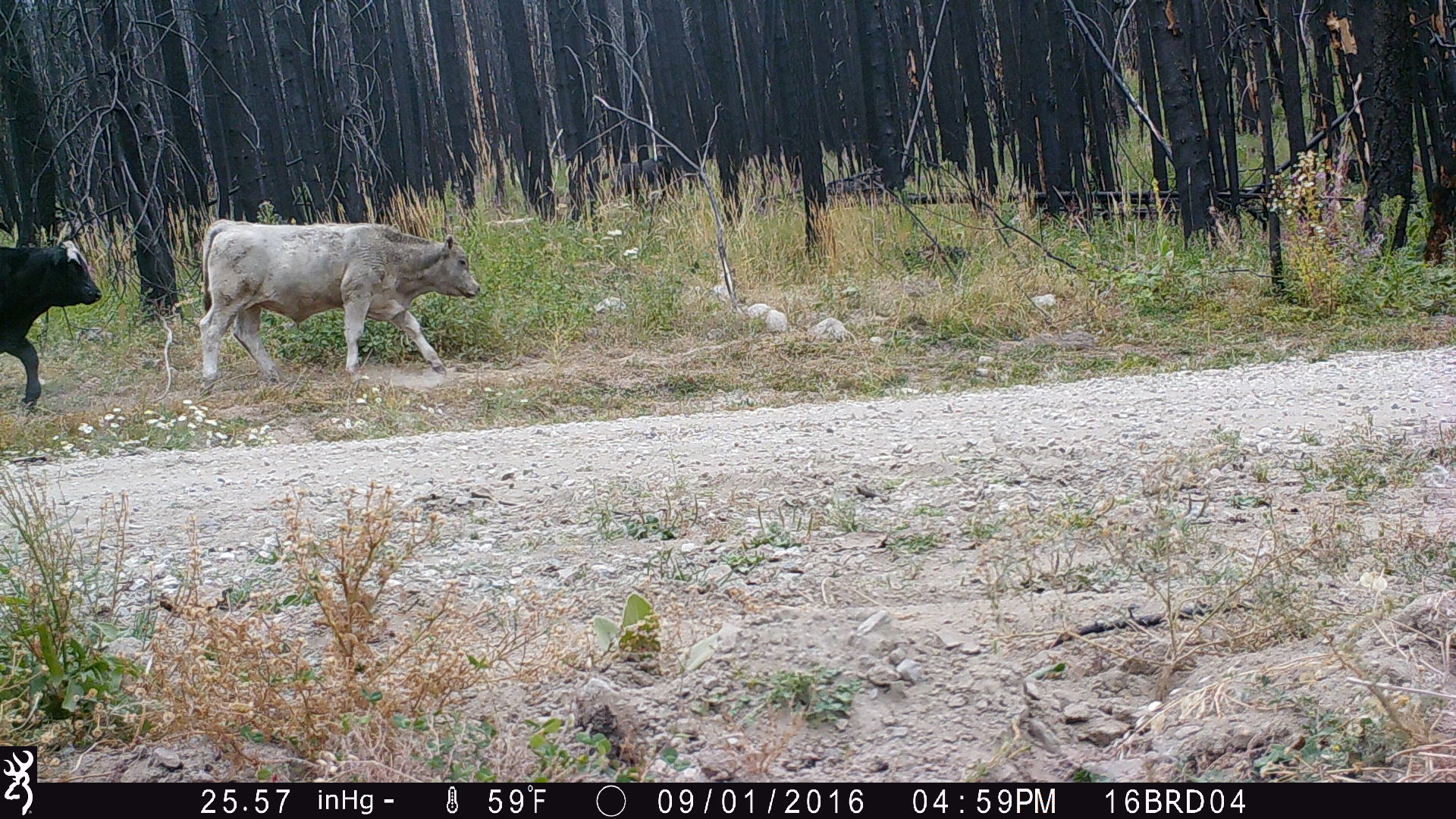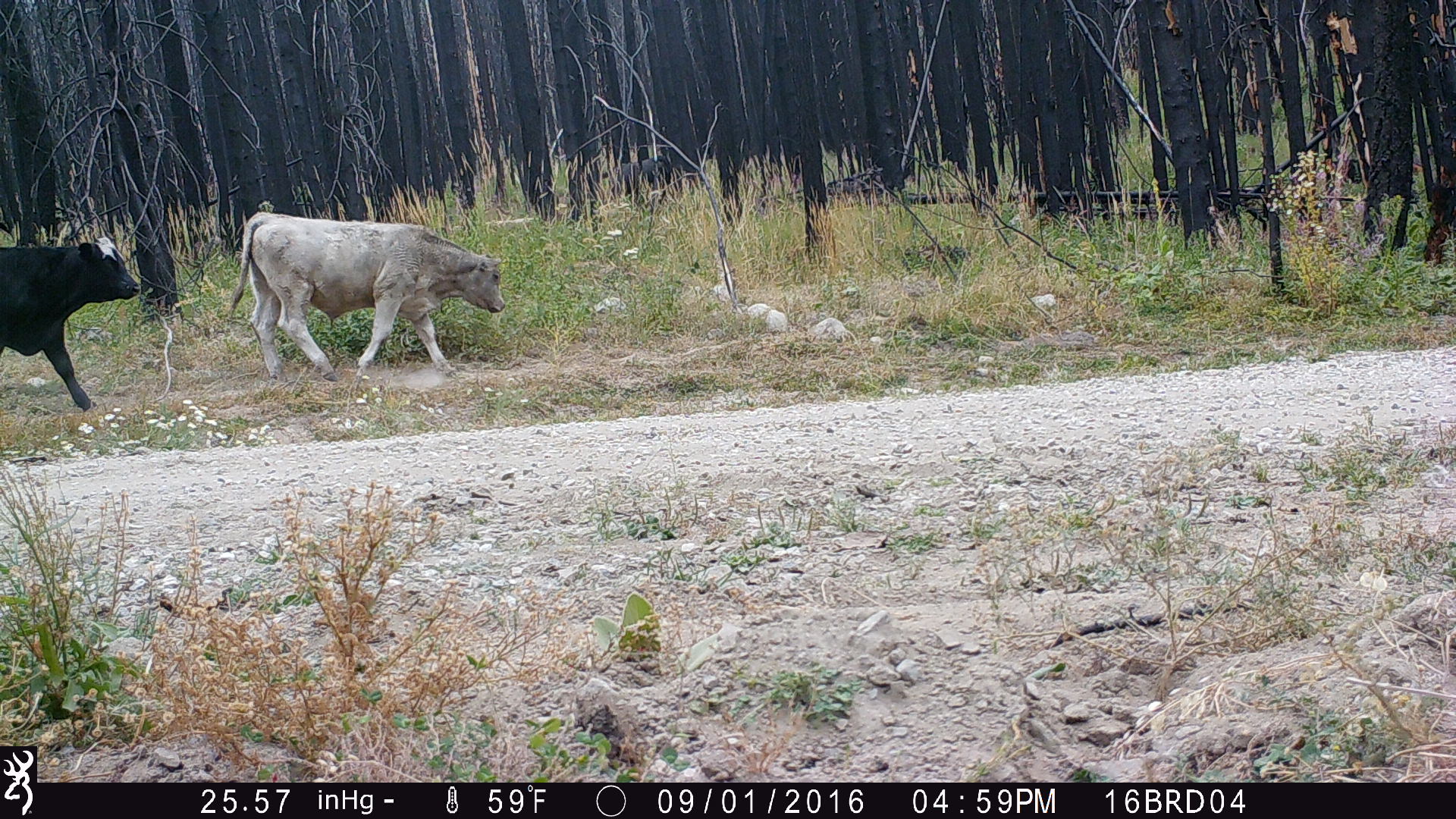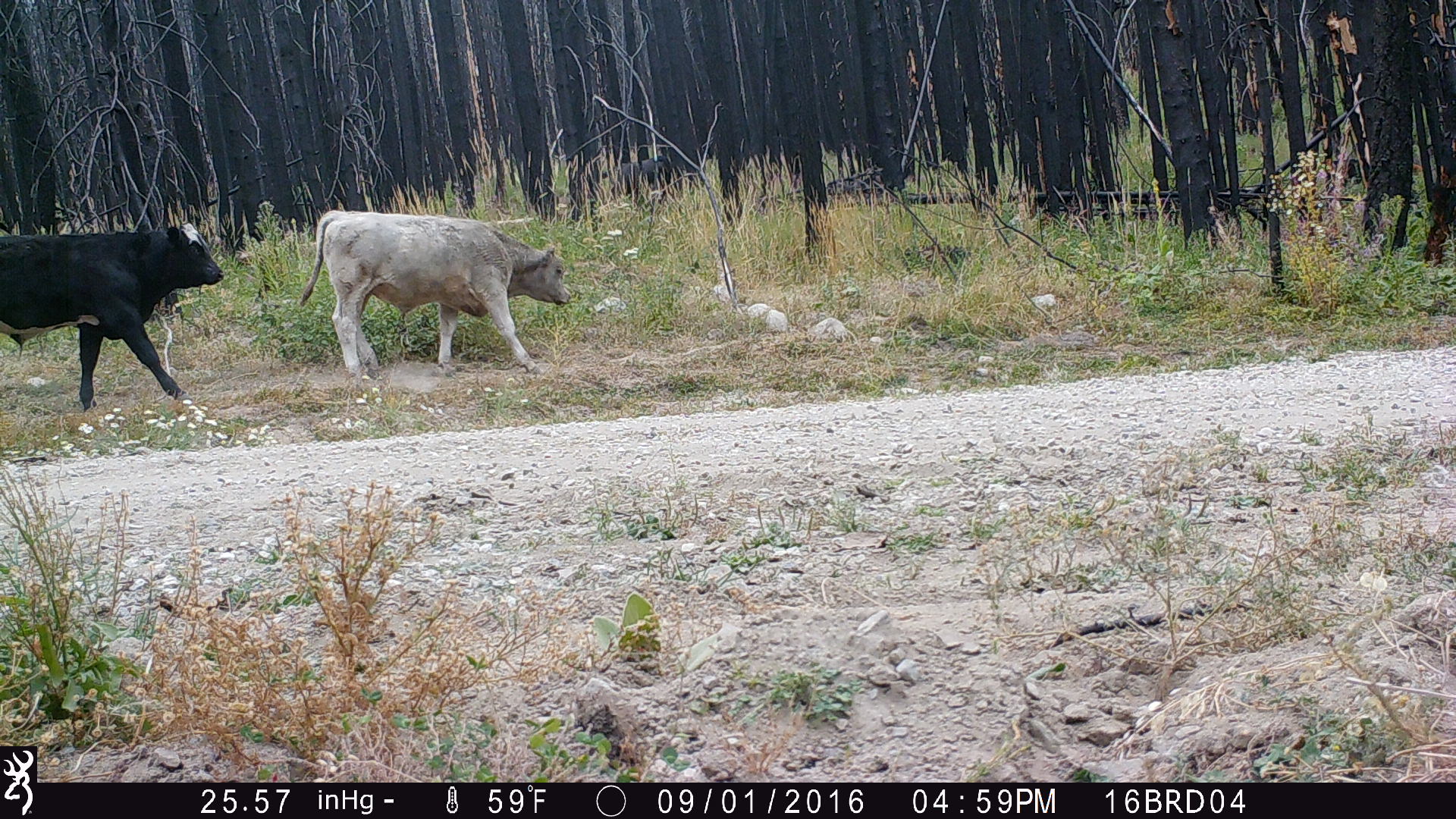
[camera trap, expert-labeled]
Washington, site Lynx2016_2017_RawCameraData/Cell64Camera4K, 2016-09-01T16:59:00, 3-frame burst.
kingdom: Animalia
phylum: Chordata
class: Mammalia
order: Artiodactyla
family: Bovidae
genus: Bos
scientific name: Bos taurus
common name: domestic cattle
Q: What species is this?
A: Domestic cattle (Bos taurus).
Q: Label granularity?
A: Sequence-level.